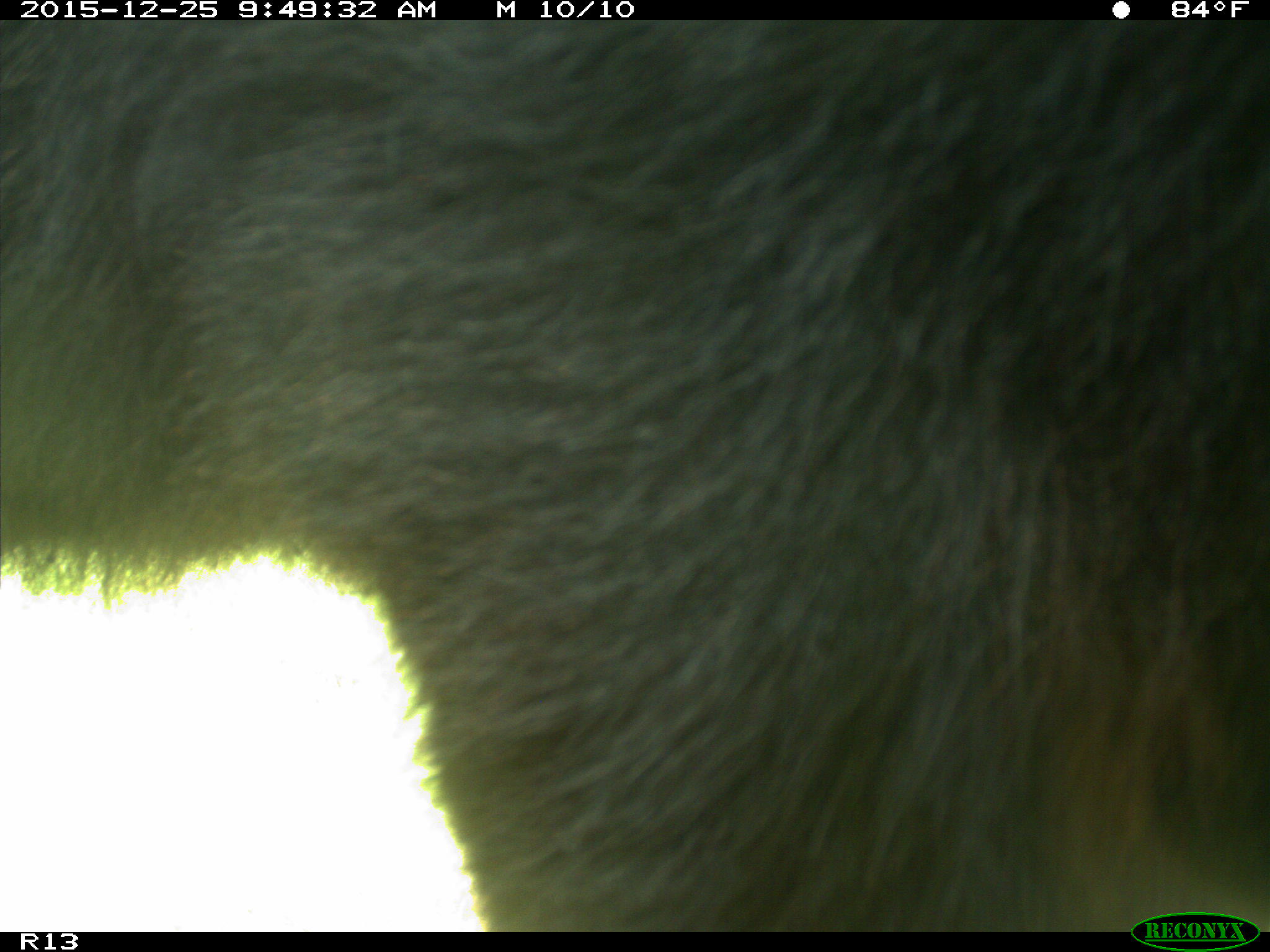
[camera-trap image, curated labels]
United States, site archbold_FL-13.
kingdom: Animalia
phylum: Chordata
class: Mammalia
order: Artiodactyla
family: Bovidae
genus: Bos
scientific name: Bos taurus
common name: domestic cow